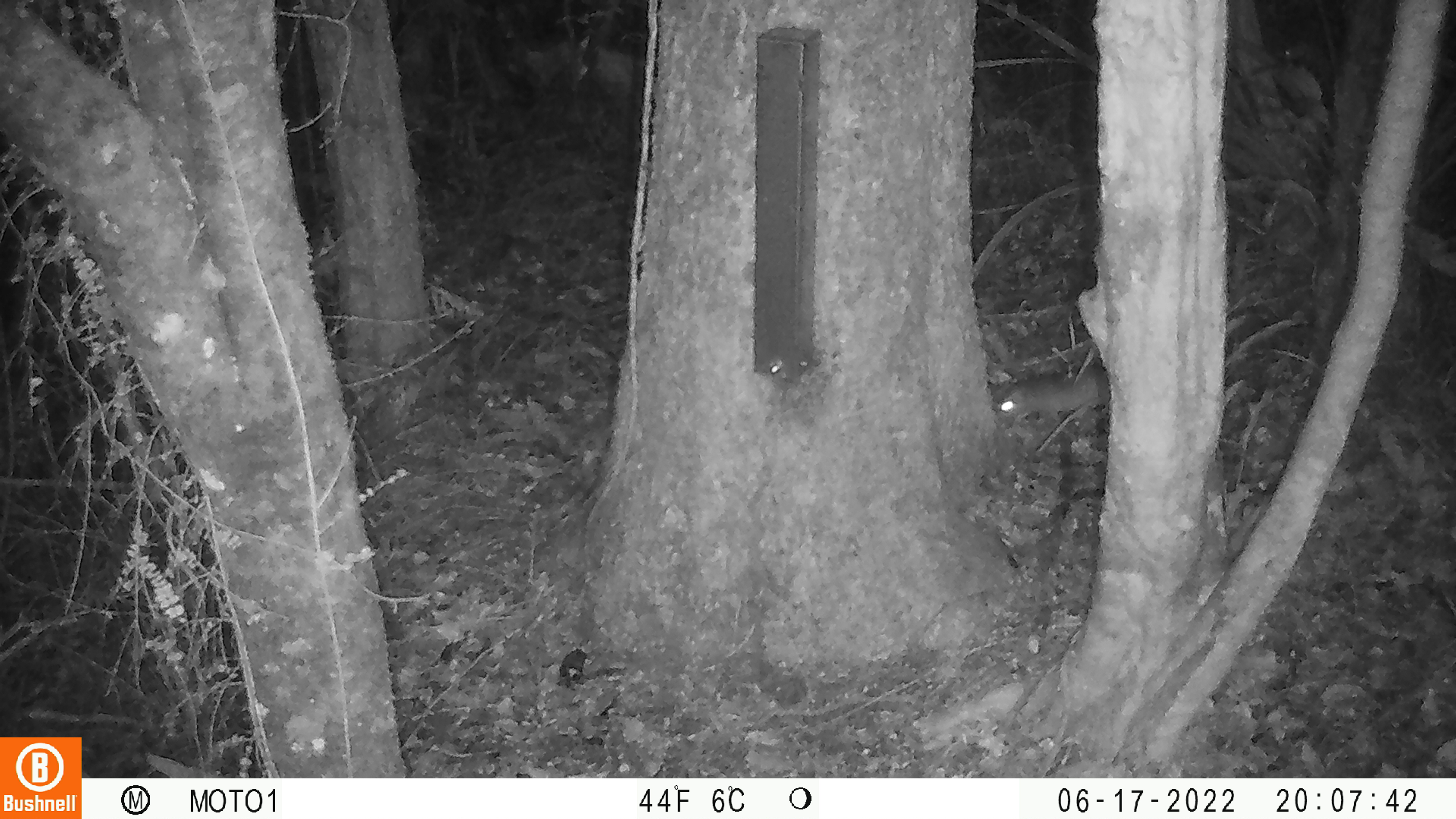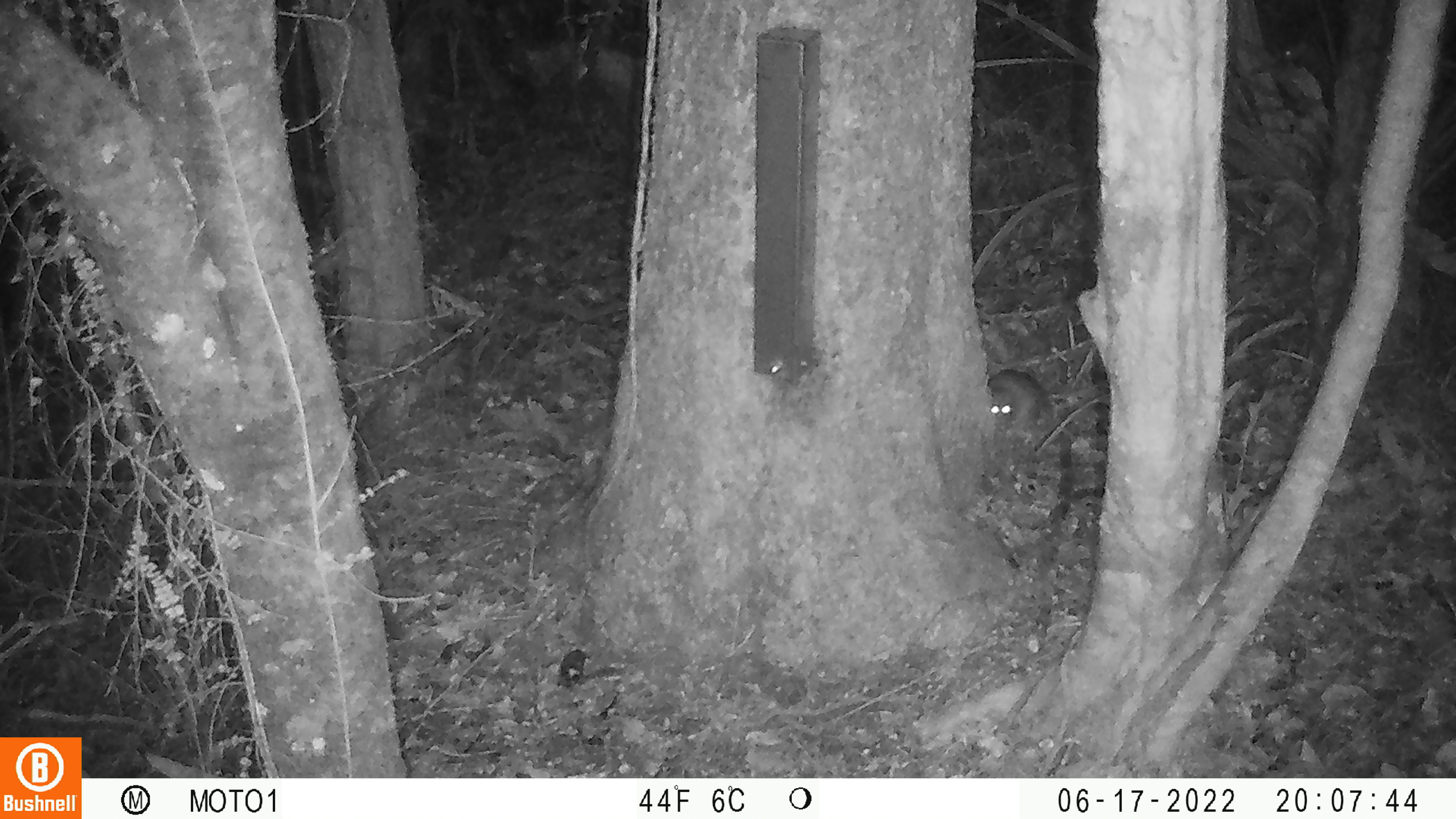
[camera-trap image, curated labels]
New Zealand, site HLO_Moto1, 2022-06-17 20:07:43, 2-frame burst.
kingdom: Animalia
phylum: Chordata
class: Mammalia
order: Rodentia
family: Muridae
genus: Rattus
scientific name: Rattus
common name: rat